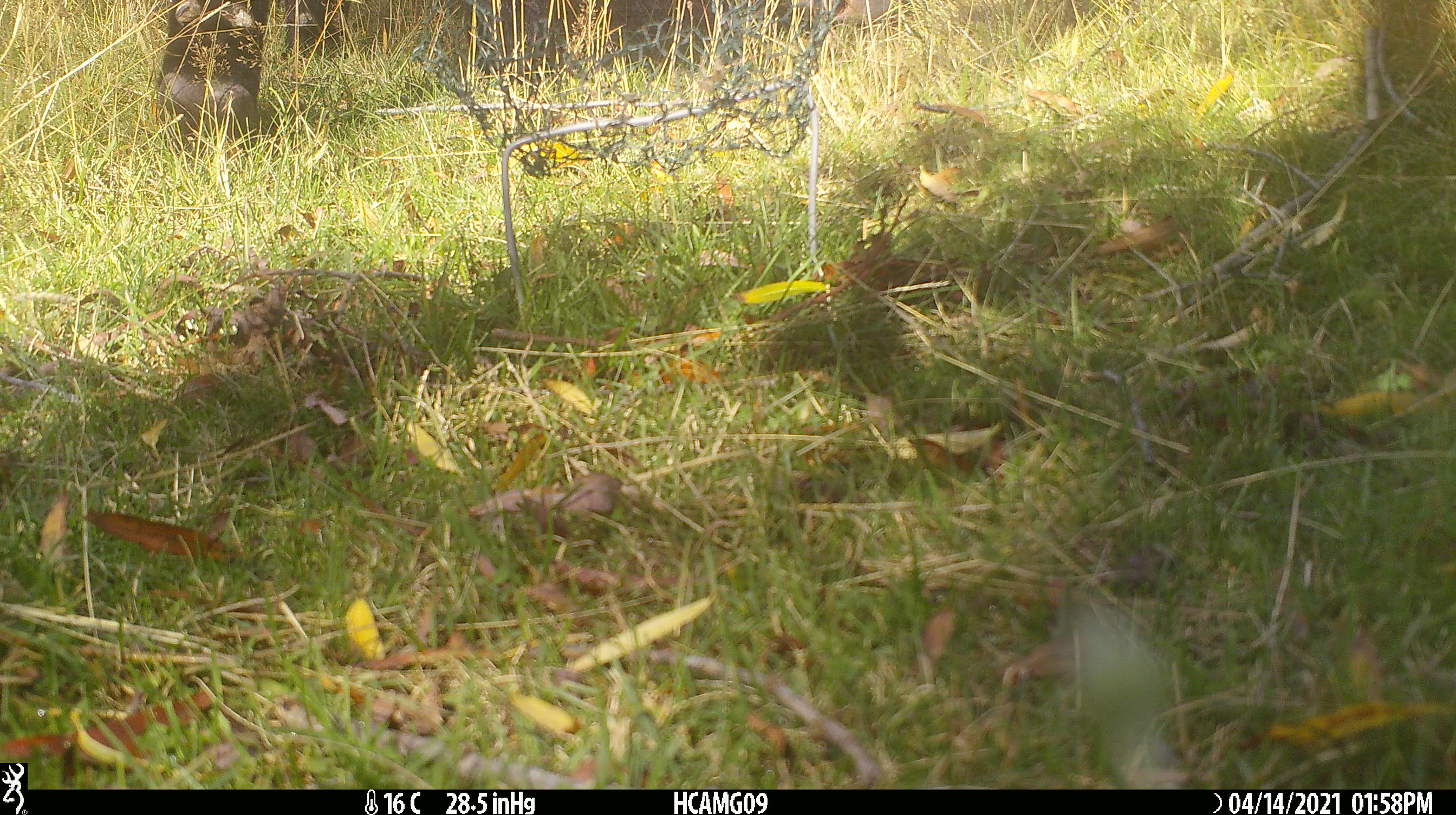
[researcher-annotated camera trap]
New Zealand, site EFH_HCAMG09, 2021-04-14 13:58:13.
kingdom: Animalia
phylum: Chordata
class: Mammalia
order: Artiodactyla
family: Bovidae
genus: Bos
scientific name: Bos taurus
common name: domestic cow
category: cow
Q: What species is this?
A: Cow (domestic cow) (Bos taurus).